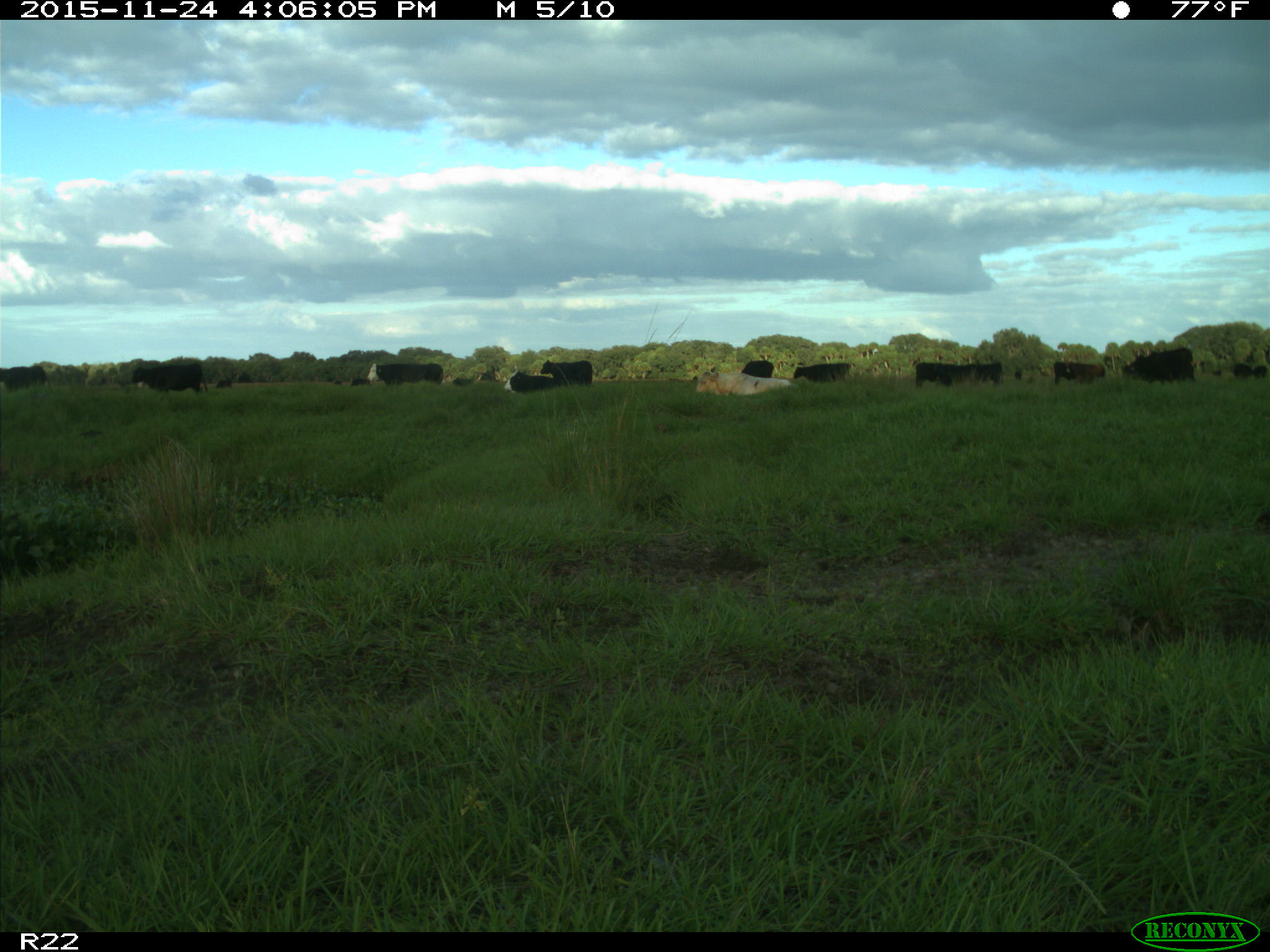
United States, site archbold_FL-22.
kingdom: Animalia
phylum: Chordata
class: Mammalia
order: Artiodactyla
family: Bovidae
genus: Bos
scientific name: Bos taurus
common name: domestic cow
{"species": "Bos taurus (domestic cow)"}